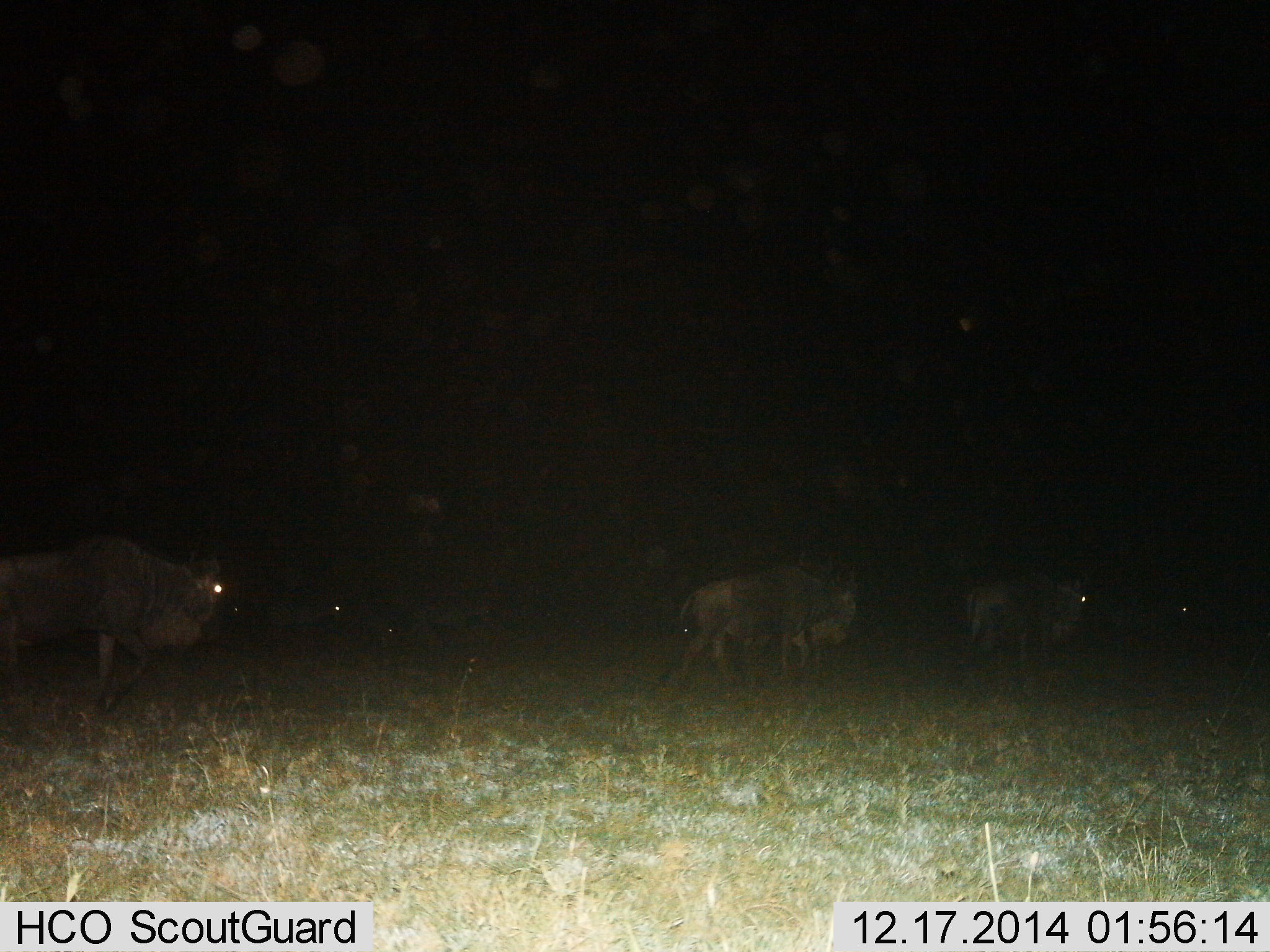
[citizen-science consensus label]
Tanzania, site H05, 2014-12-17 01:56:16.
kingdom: Animalia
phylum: Chordata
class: Mammalia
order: Artiodactyla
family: Bovidae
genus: Connochaetes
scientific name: Connochaetes taurinus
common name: blue wildebeest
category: wildebeest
Wildebeest (blue wildebeest) (Connochaetes taurinus), count 4. Behavior (volunteer vote fractions): standing 40%, resting 0%, moving 80%, interacting 0%. Young present (vote fraction): 0%. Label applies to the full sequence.